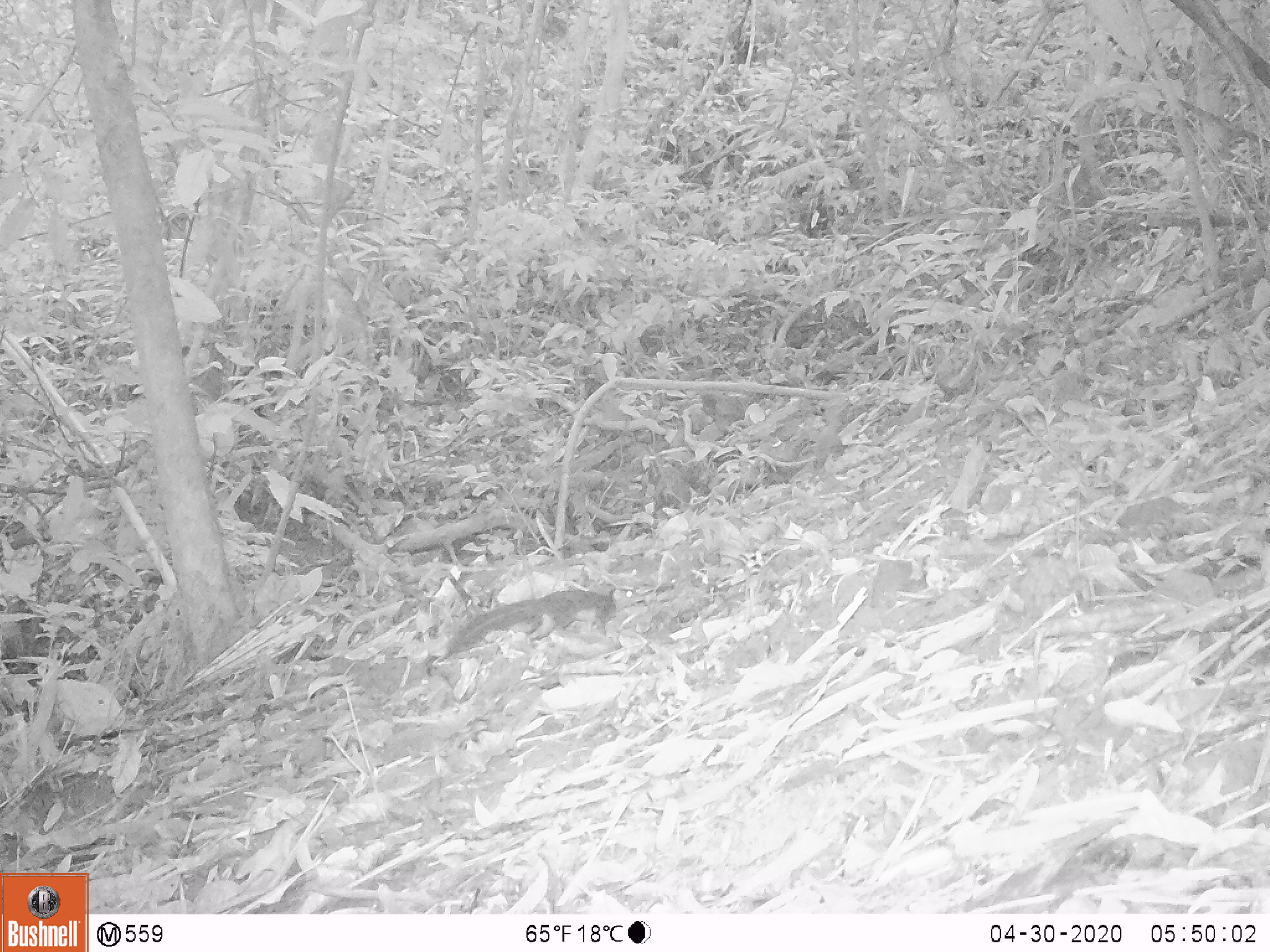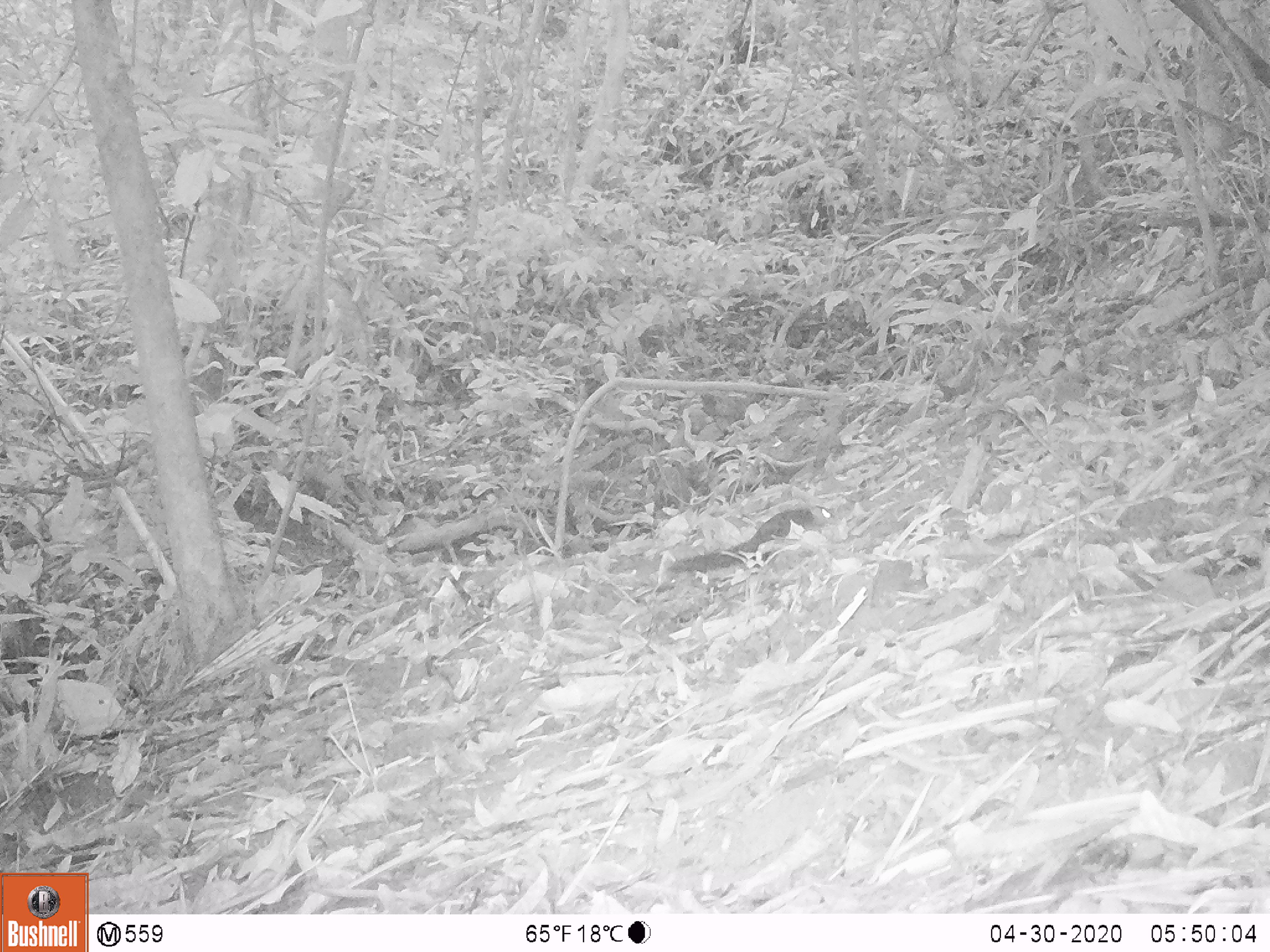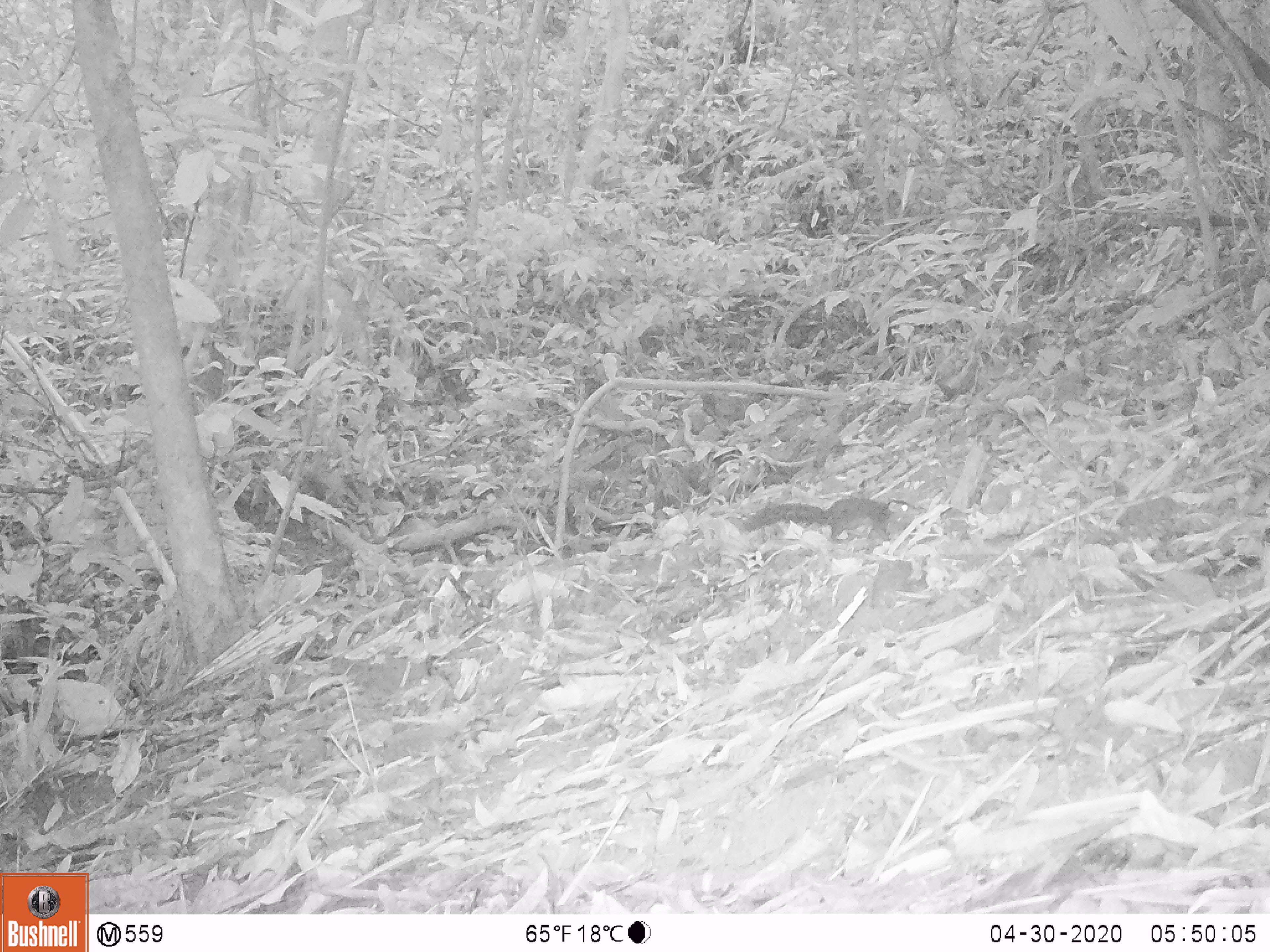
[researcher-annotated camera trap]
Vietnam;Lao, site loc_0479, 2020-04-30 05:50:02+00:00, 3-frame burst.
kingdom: Animalia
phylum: Chordata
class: Mammalia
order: Rodentia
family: Sciuridae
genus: Dremomys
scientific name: Dremomys rufigenis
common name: red-cheeked squirrel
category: red cheeked squirrel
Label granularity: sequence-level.